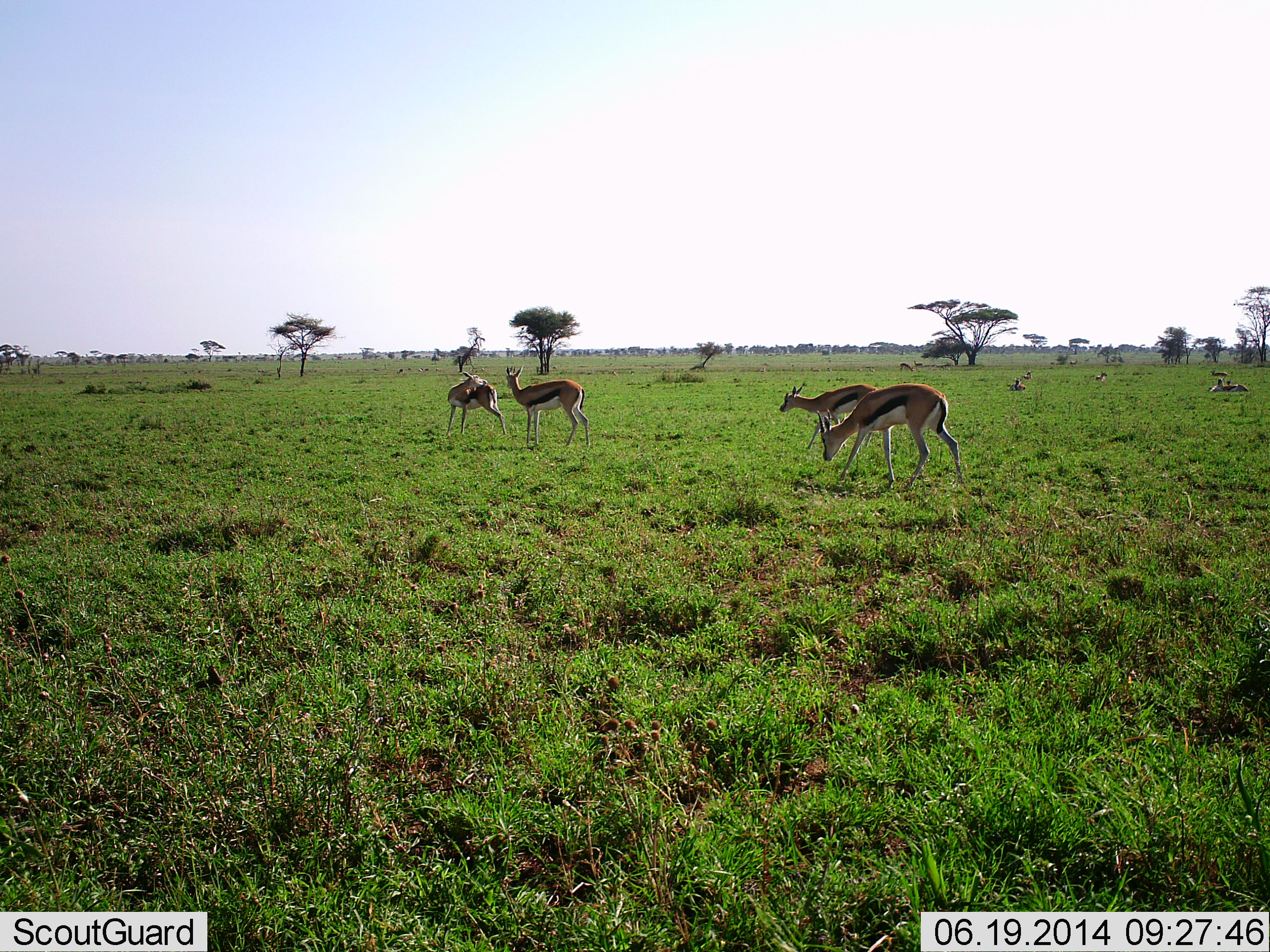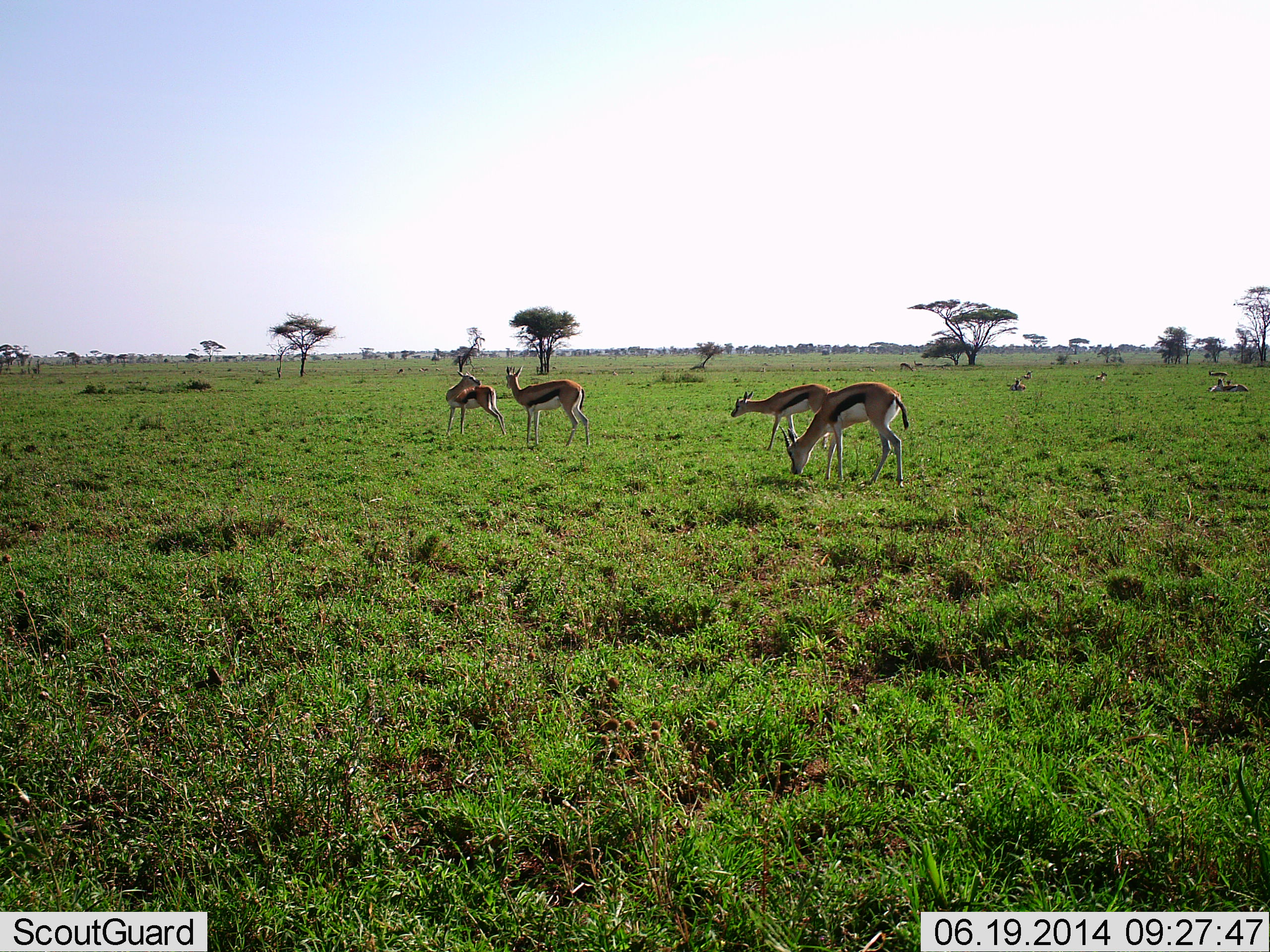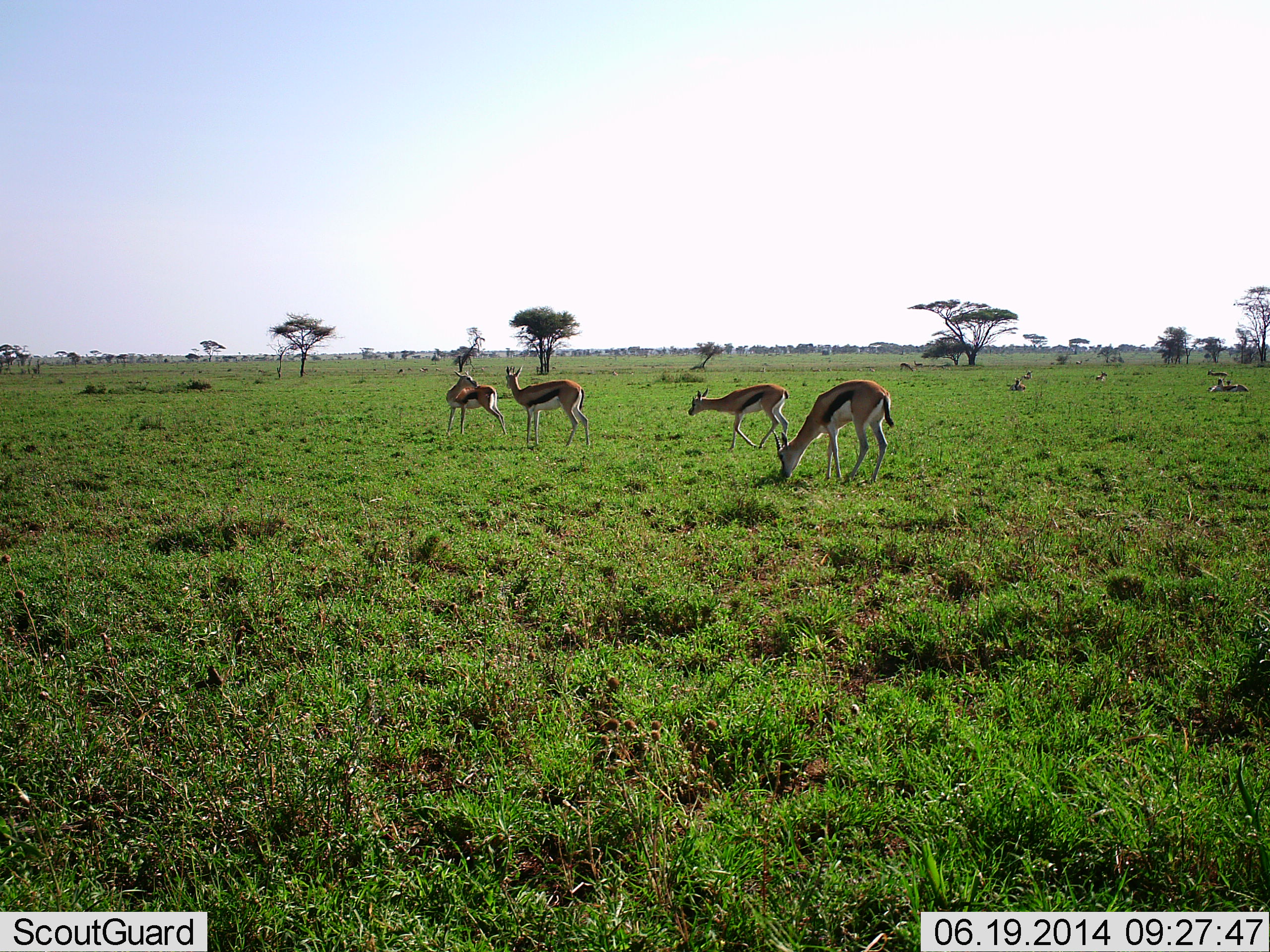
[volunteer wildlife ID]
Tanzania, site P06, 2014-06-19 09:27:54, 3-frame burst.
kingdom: Animalia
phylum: Chordata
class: Mammalia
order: Artiodactyla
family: Bovidae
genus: Eudorcas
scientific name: Eudorcas thomsonii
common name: thomson's gazelle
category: gazellethomsons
Gazellethomsons (thomson's gazelle) (Eudorcas thomsonii), count 4. Behavior (volunteer vote fractions): standing 80%, resting 10%, moving 50%, interacting 10%. Young present (vote fraction): 0%. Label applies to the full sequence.